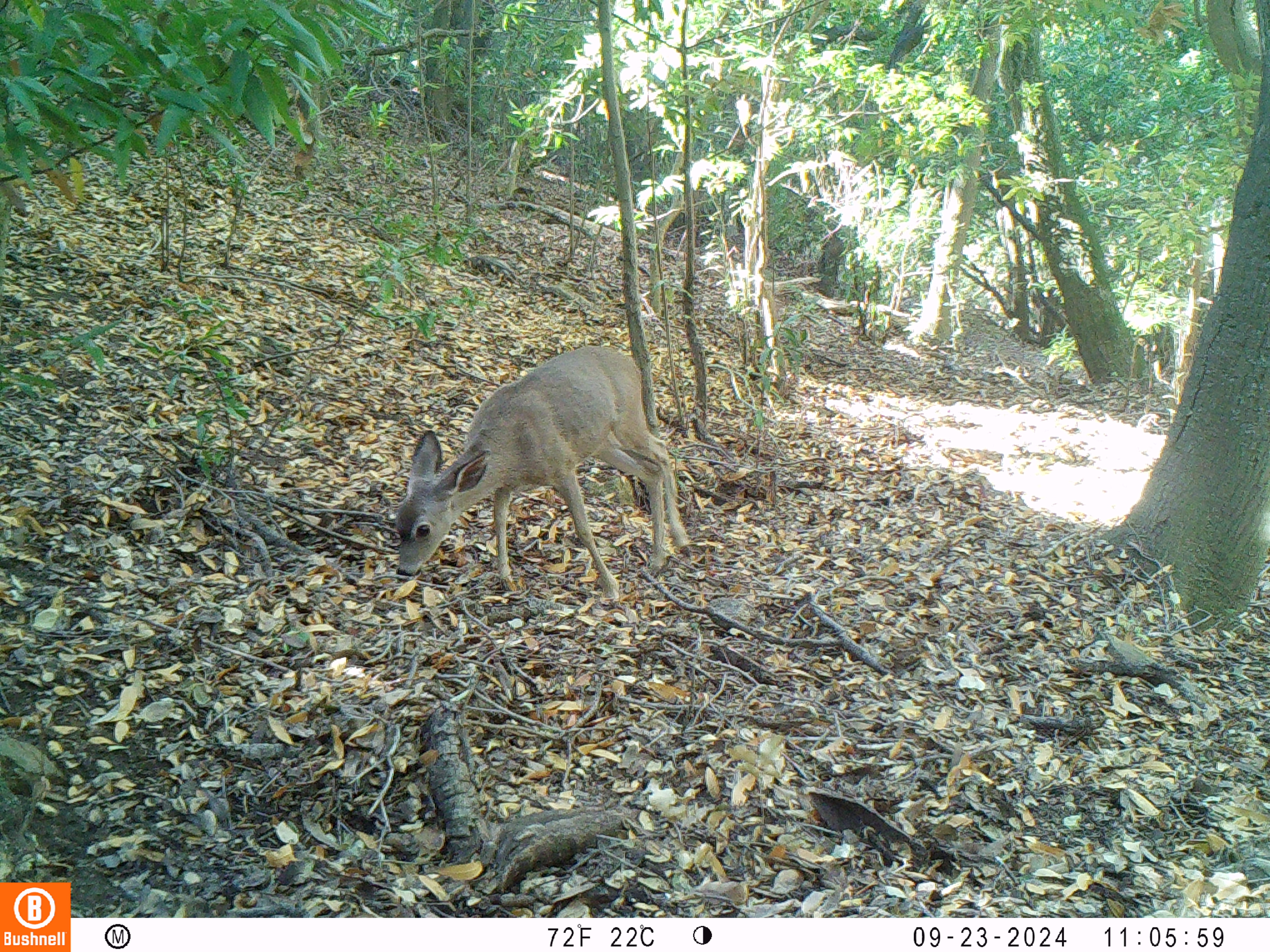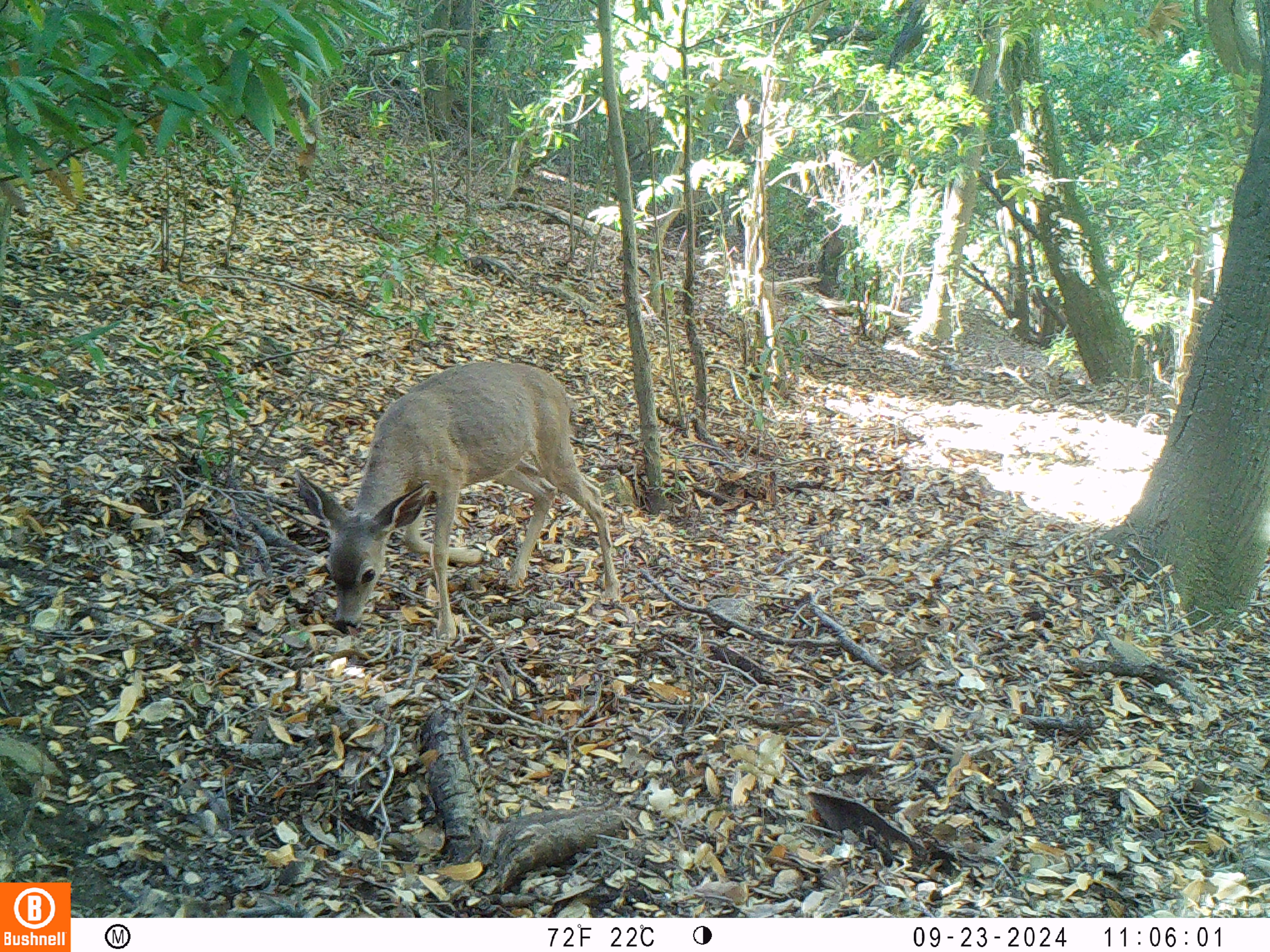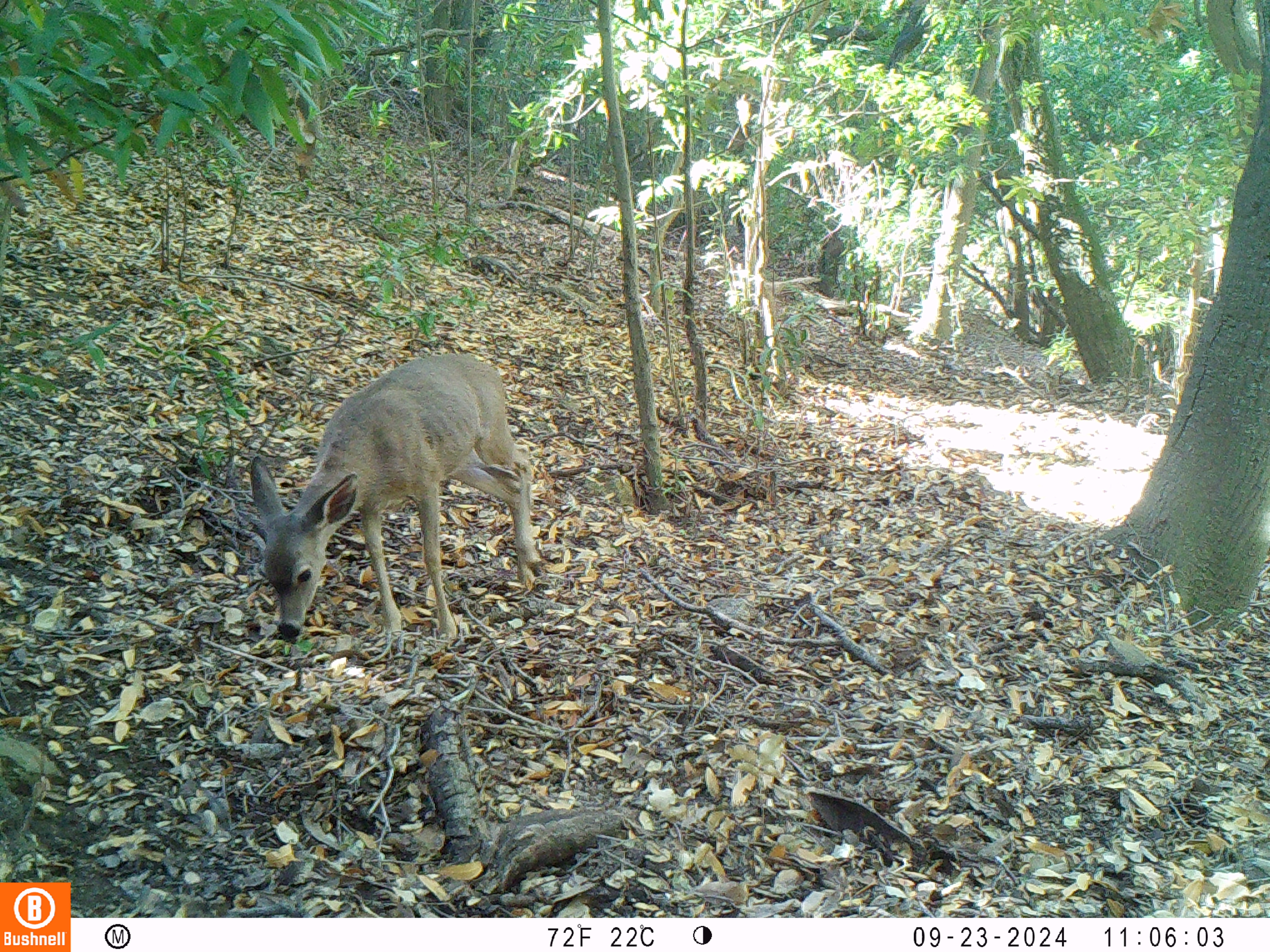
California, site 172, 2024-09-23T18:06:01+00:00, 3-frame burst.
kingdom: Animalia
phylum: Chordata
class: Mammalia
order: Artiodactyla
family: Cervidae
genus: Odocoileus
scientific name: Odocoileus hemionus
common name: mule deer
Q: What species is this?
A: Mule deer (Odocoileus hemionus).